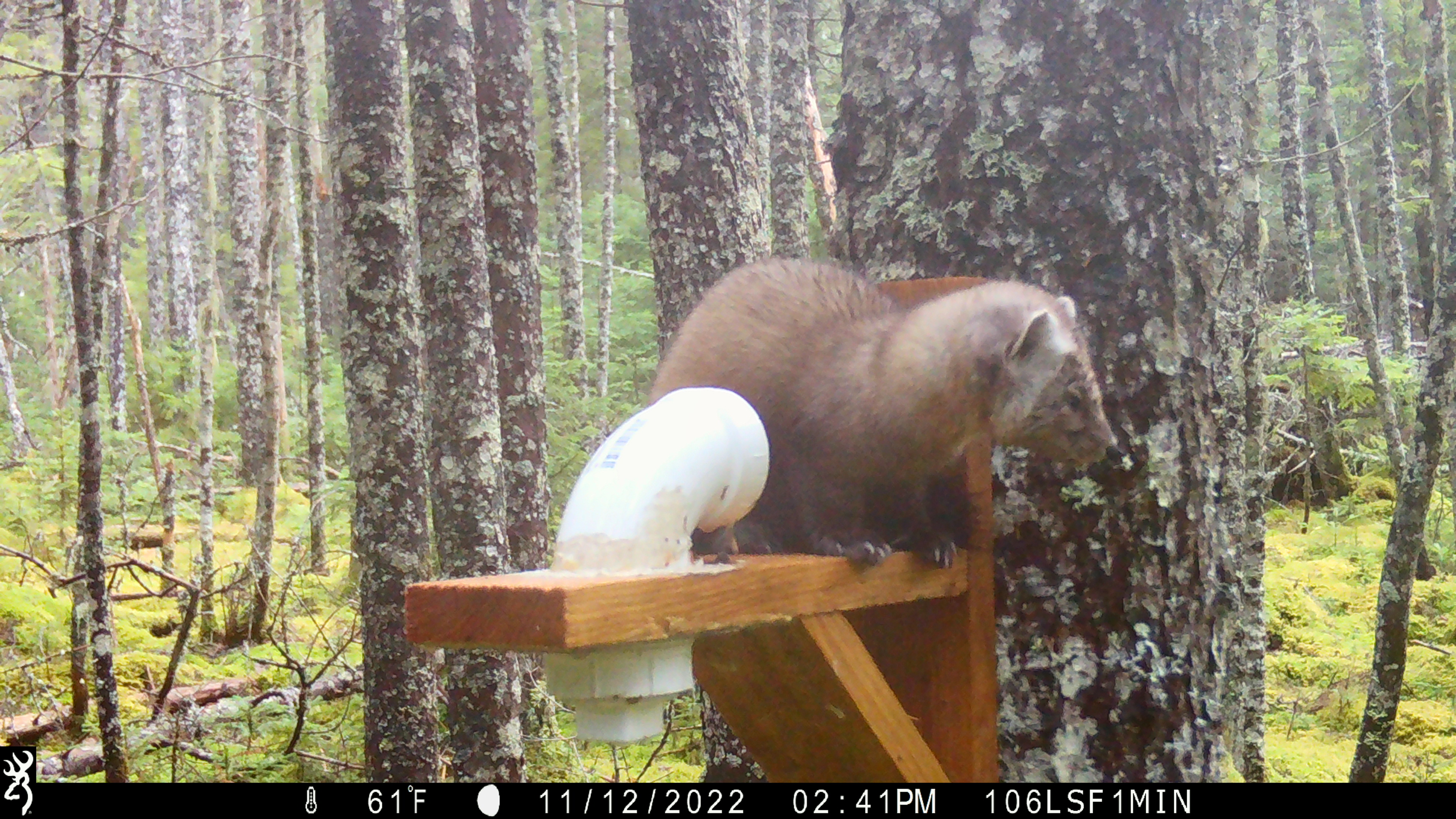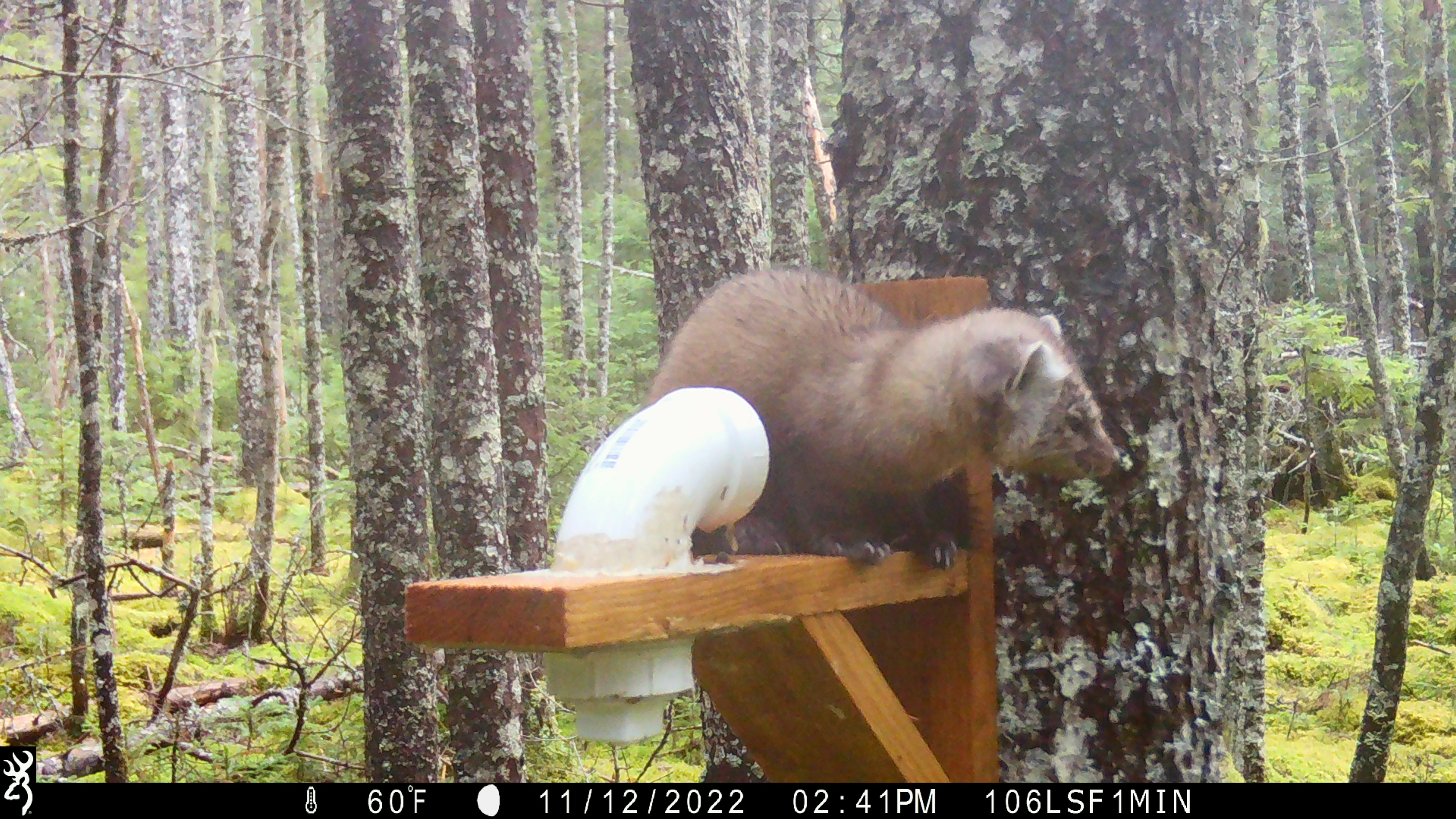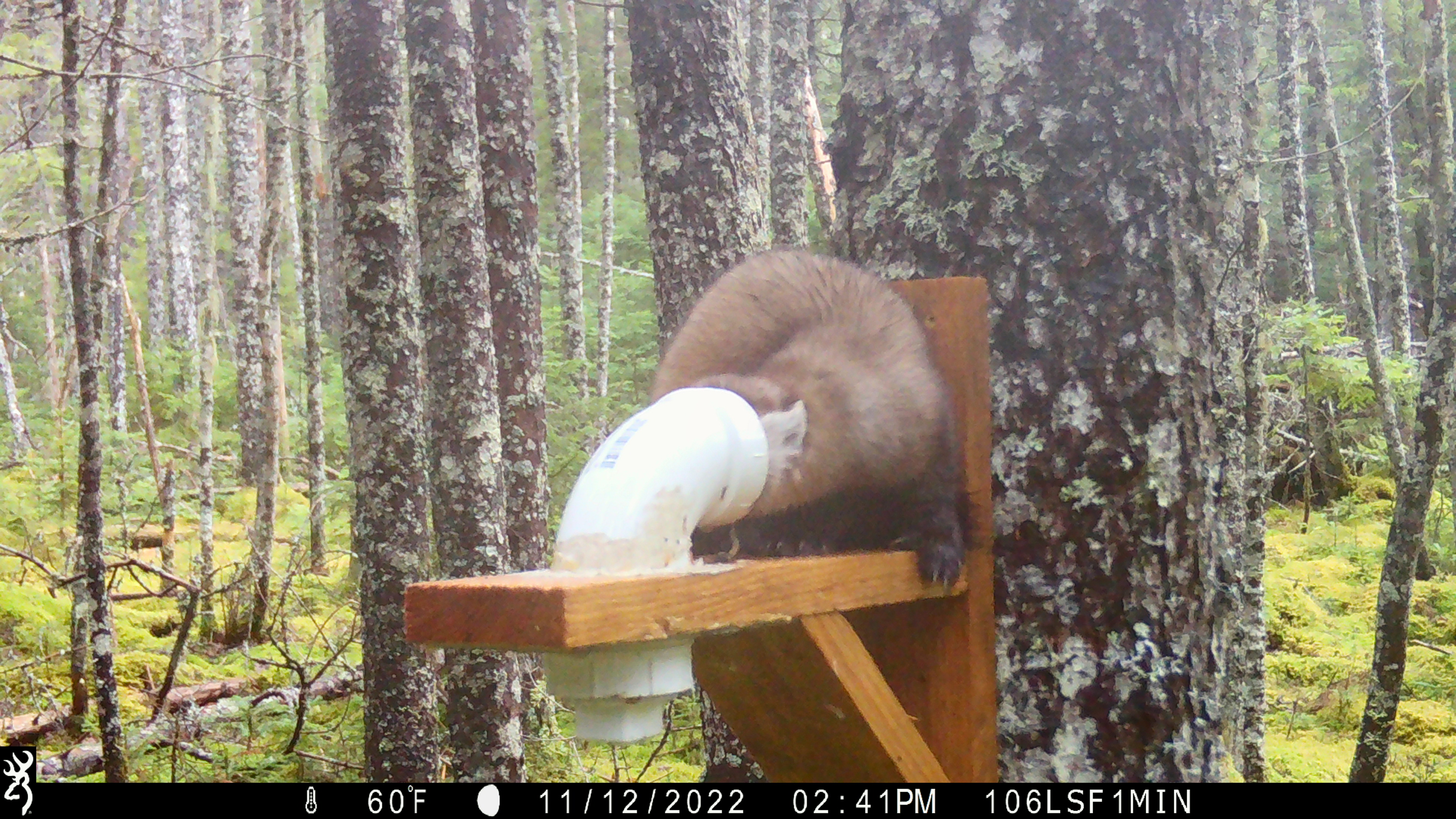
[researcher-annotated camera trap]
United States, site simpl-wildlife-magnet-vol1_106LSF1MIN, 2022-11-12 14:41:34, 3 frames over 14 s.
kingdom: Animalia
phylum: Chordata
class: Mammalia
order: Carnivora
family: Mustelidae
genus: Martes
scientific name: Martes americana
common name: american marten